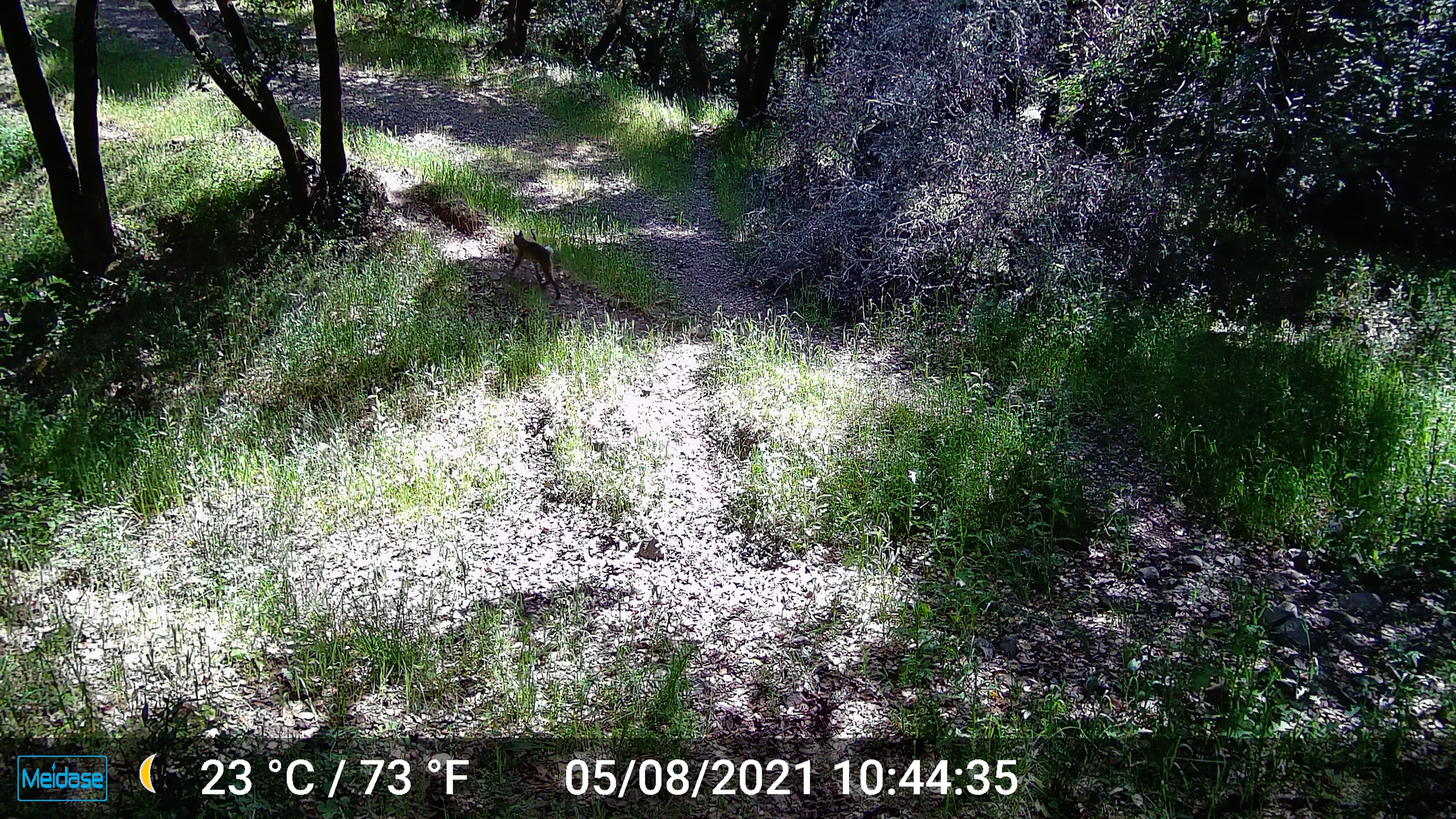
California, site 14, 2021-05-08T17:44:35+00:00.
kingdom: Animalia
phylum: Chordata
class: Mammalia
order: Carnivora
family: Felidae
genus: Lynx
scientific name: Lynx rufus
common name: bobcat